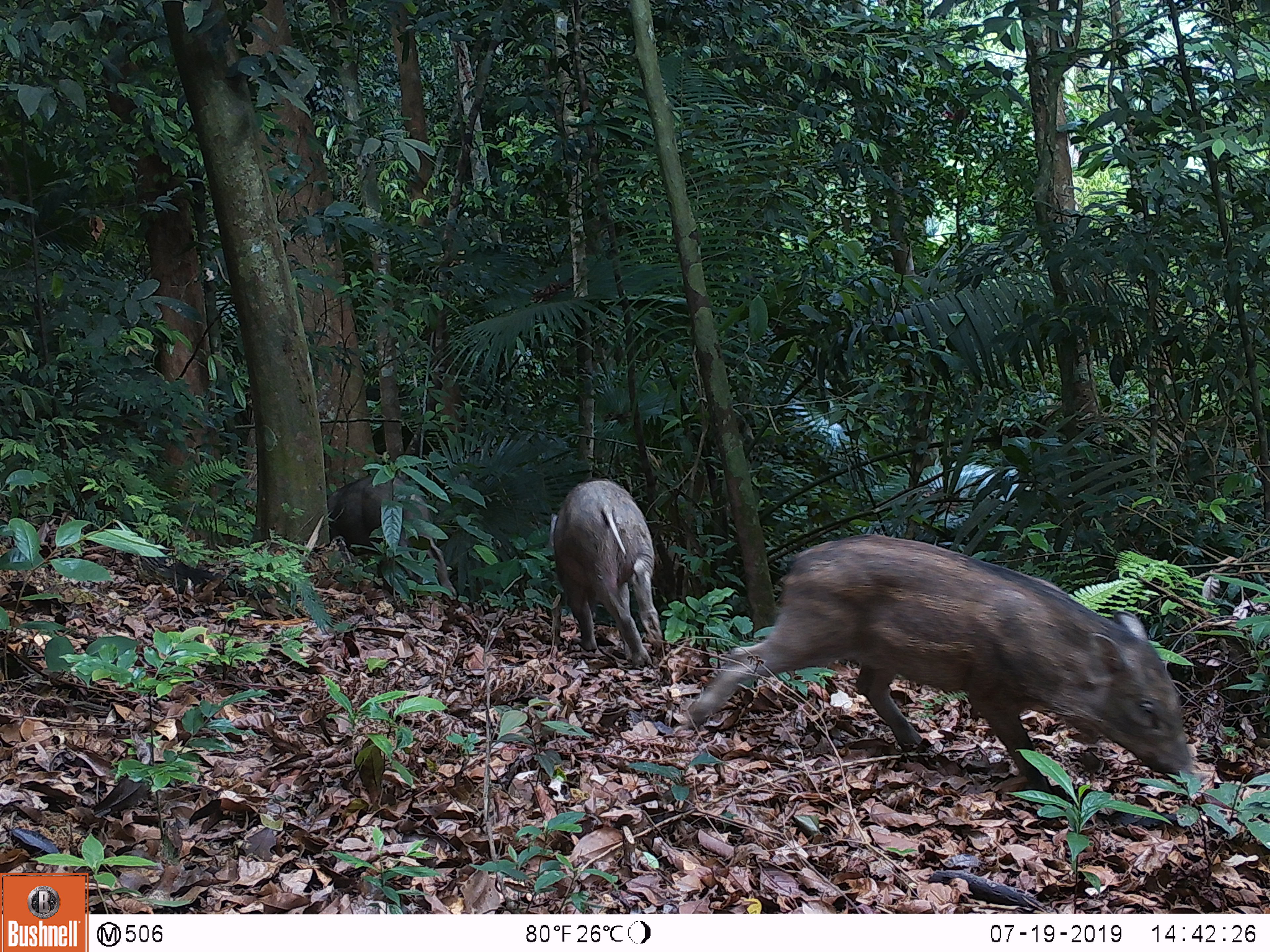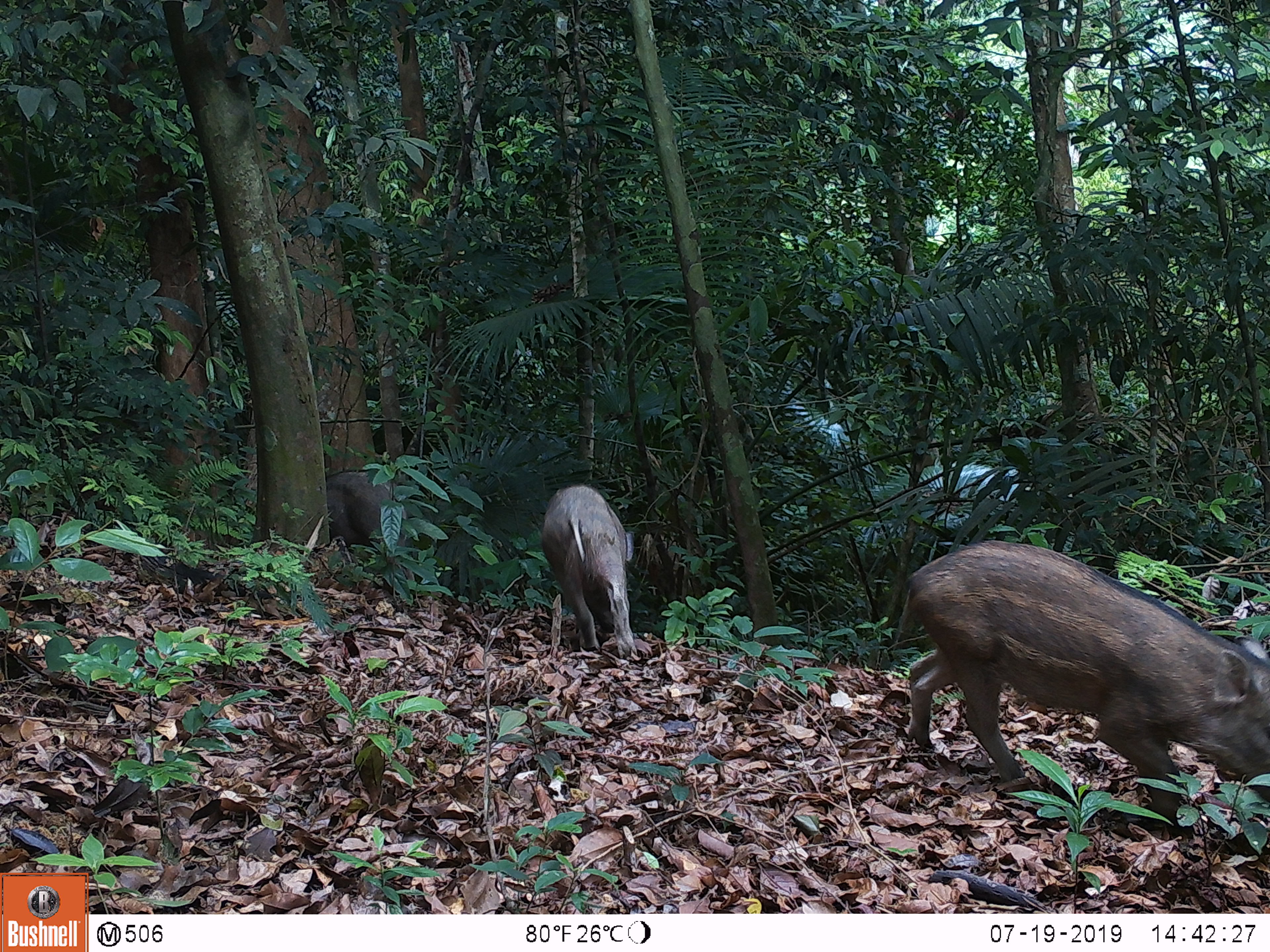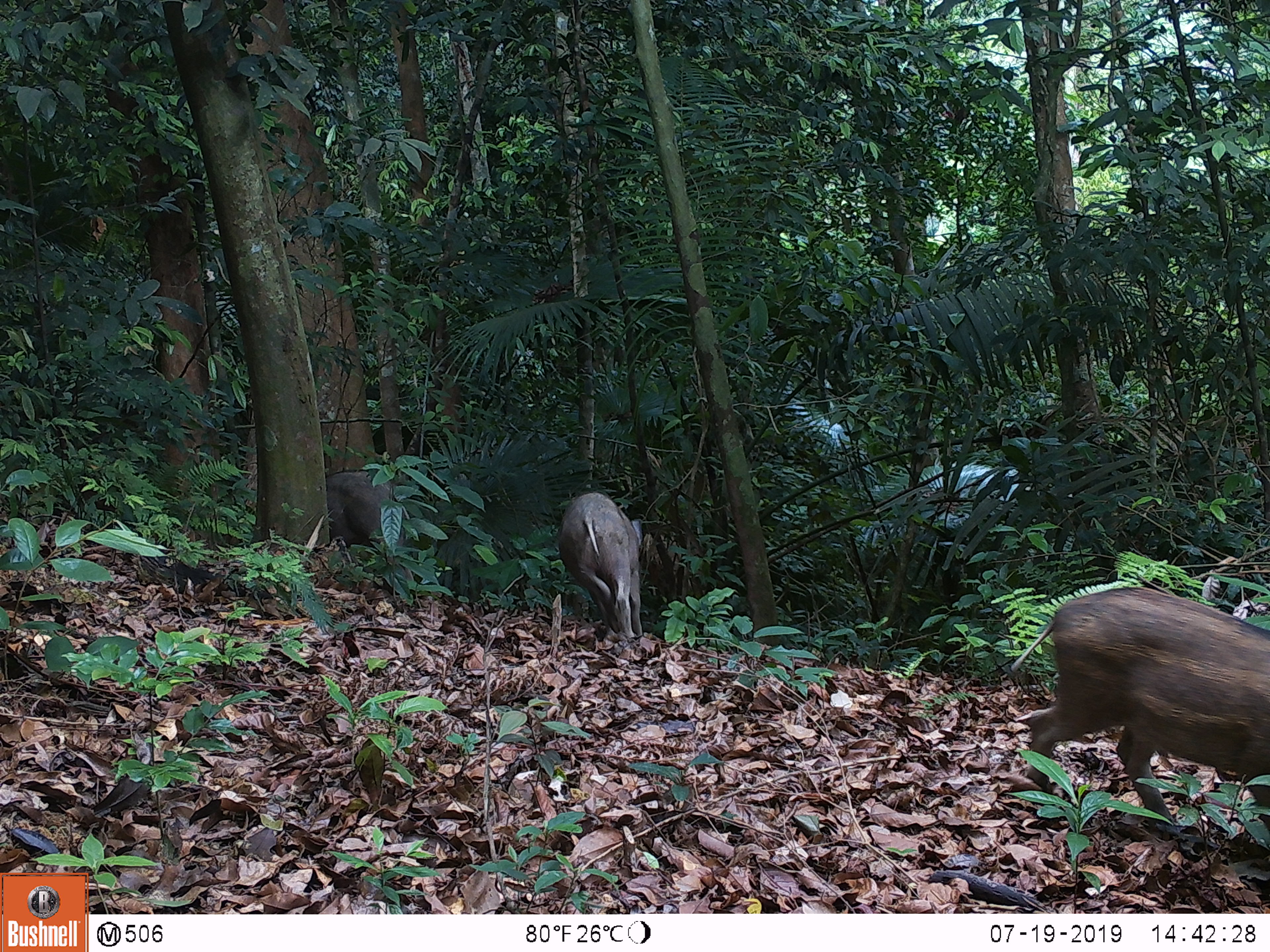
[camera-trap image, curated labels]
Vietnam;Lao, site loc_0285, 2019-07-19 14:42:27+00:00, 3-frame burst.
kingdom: Animalia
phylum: Chordata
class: Mammalia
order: Artiodactyla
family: Suidae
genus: Sus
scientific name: Sus scrofa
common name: eurasian wild pig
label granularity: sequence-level